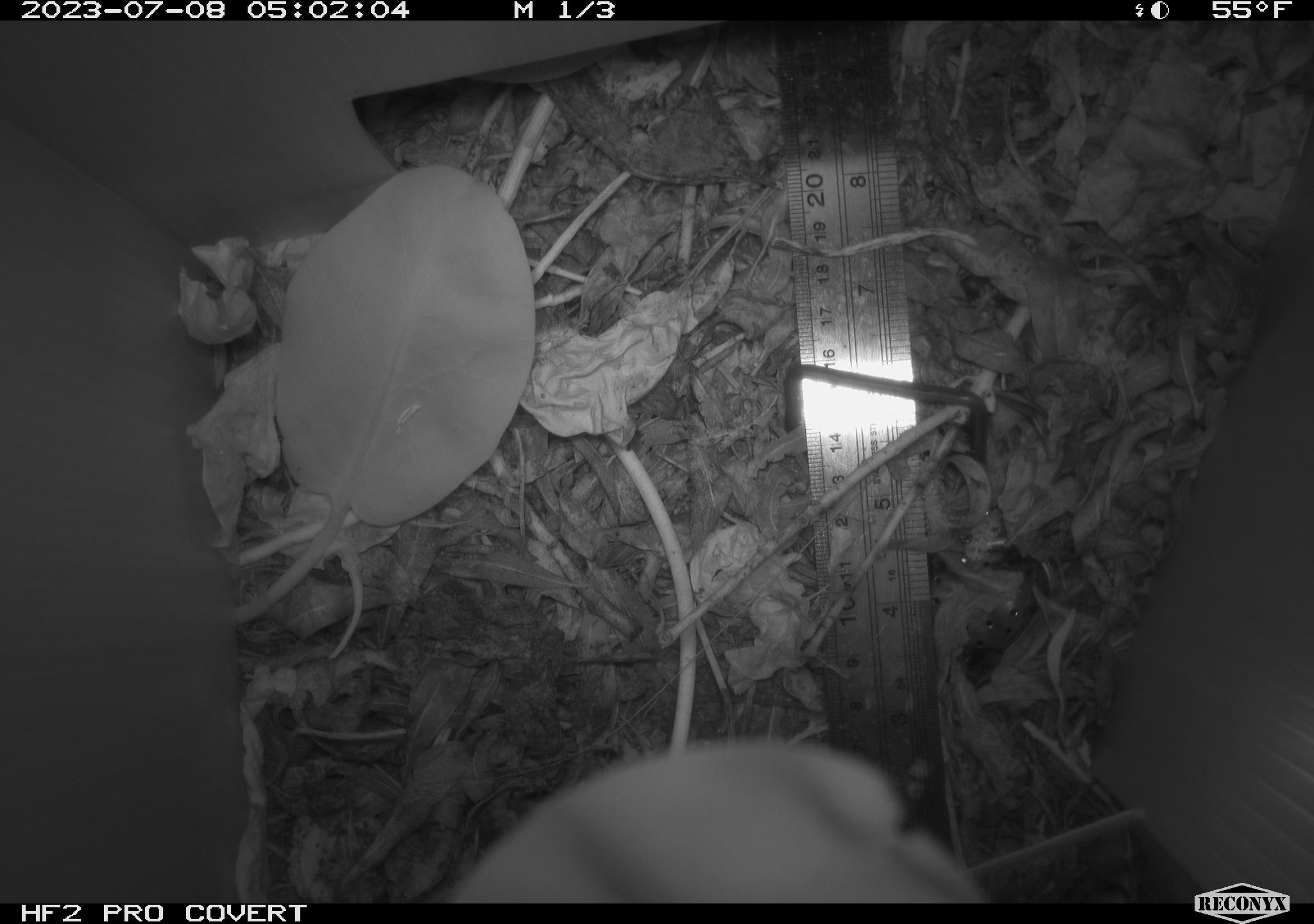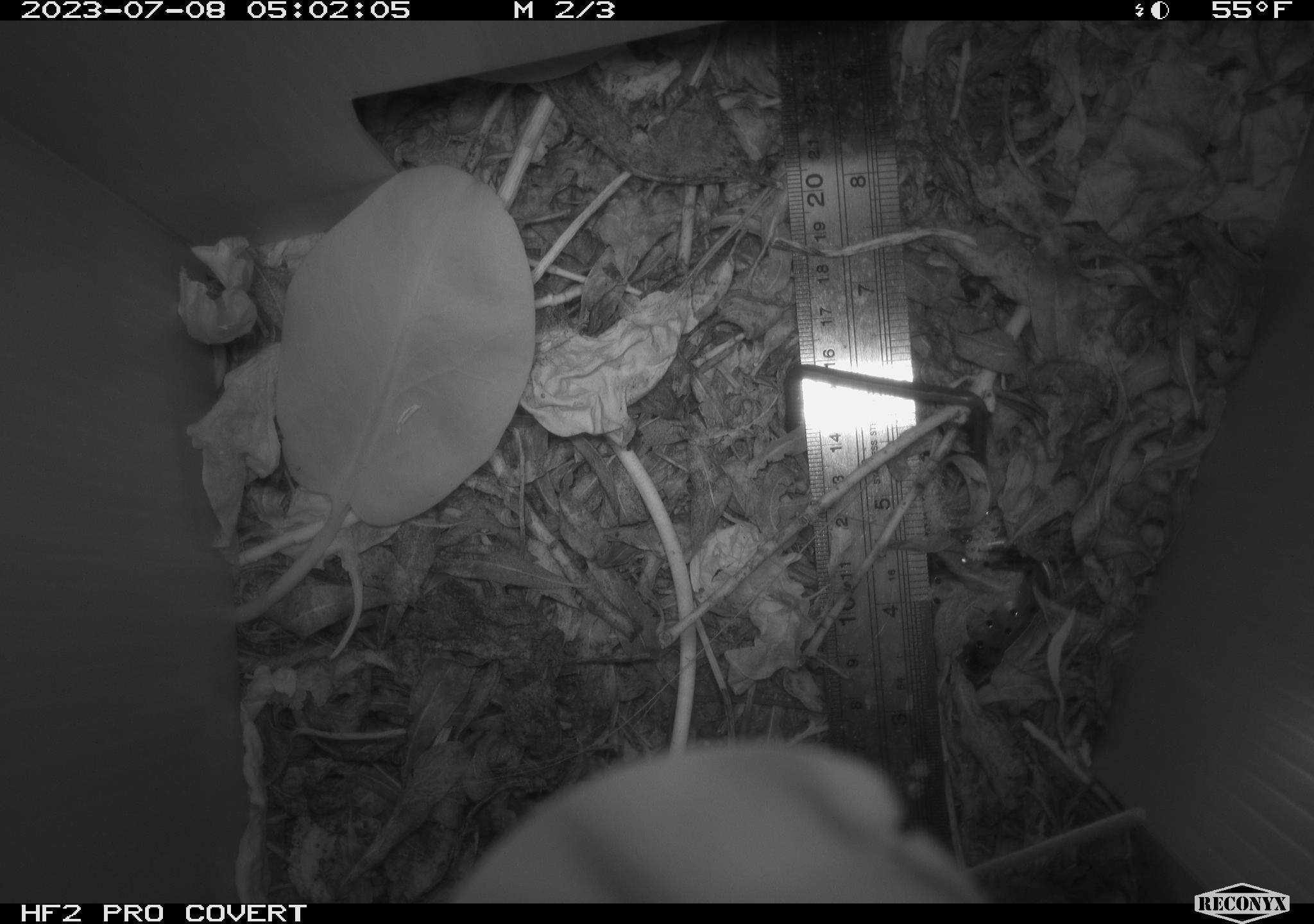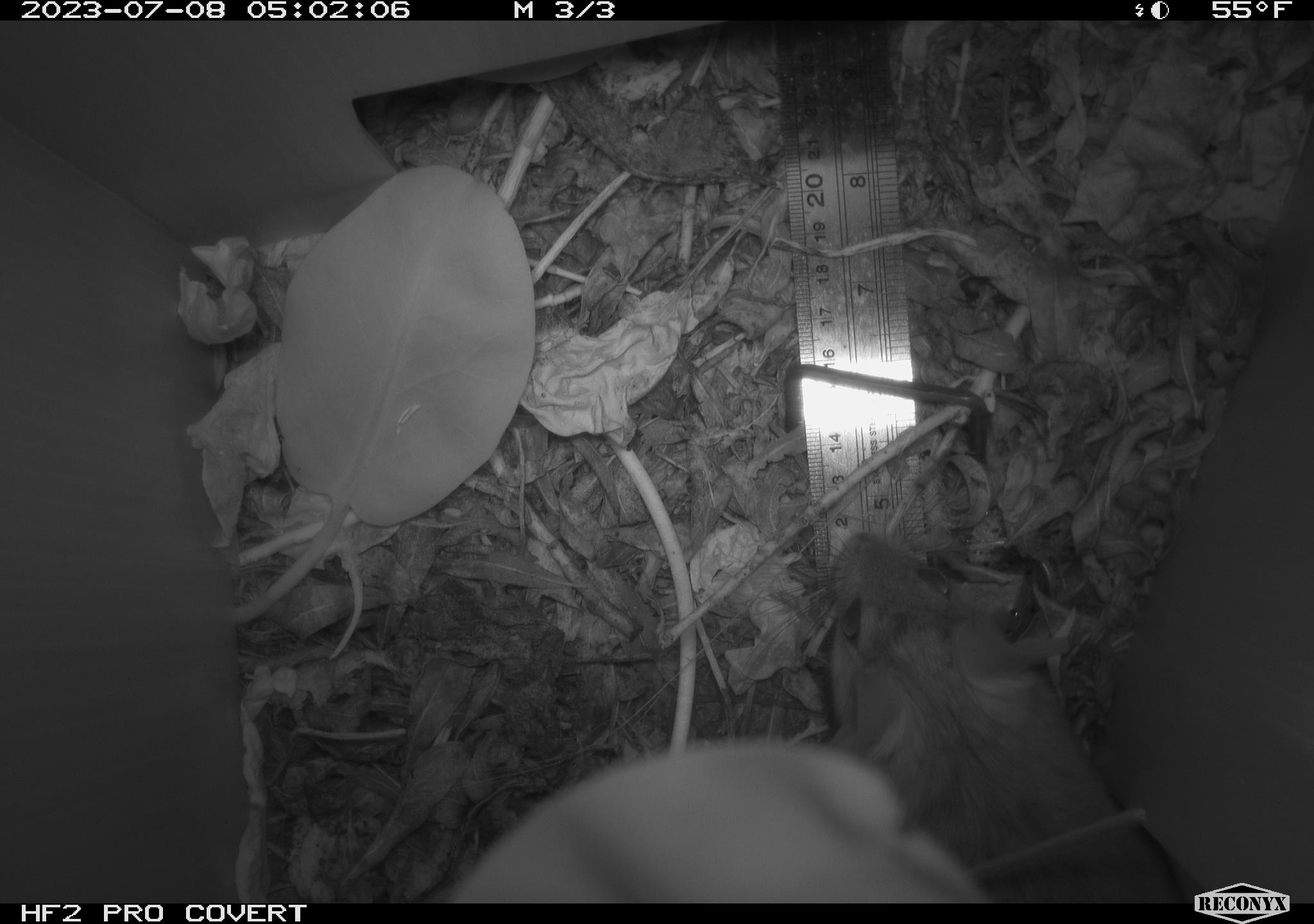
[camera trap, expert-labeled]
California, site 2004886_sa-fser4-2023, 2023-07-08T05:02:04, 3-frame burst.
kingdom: Animalia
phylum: Chordata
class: Mammalia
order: Rodentia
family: Cricetidae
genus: Neotoma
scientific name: Neotoma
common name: pack rat or woodrat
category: neotoma species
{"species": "neotoma species (pack rat or woodrat) (Neotoma)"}